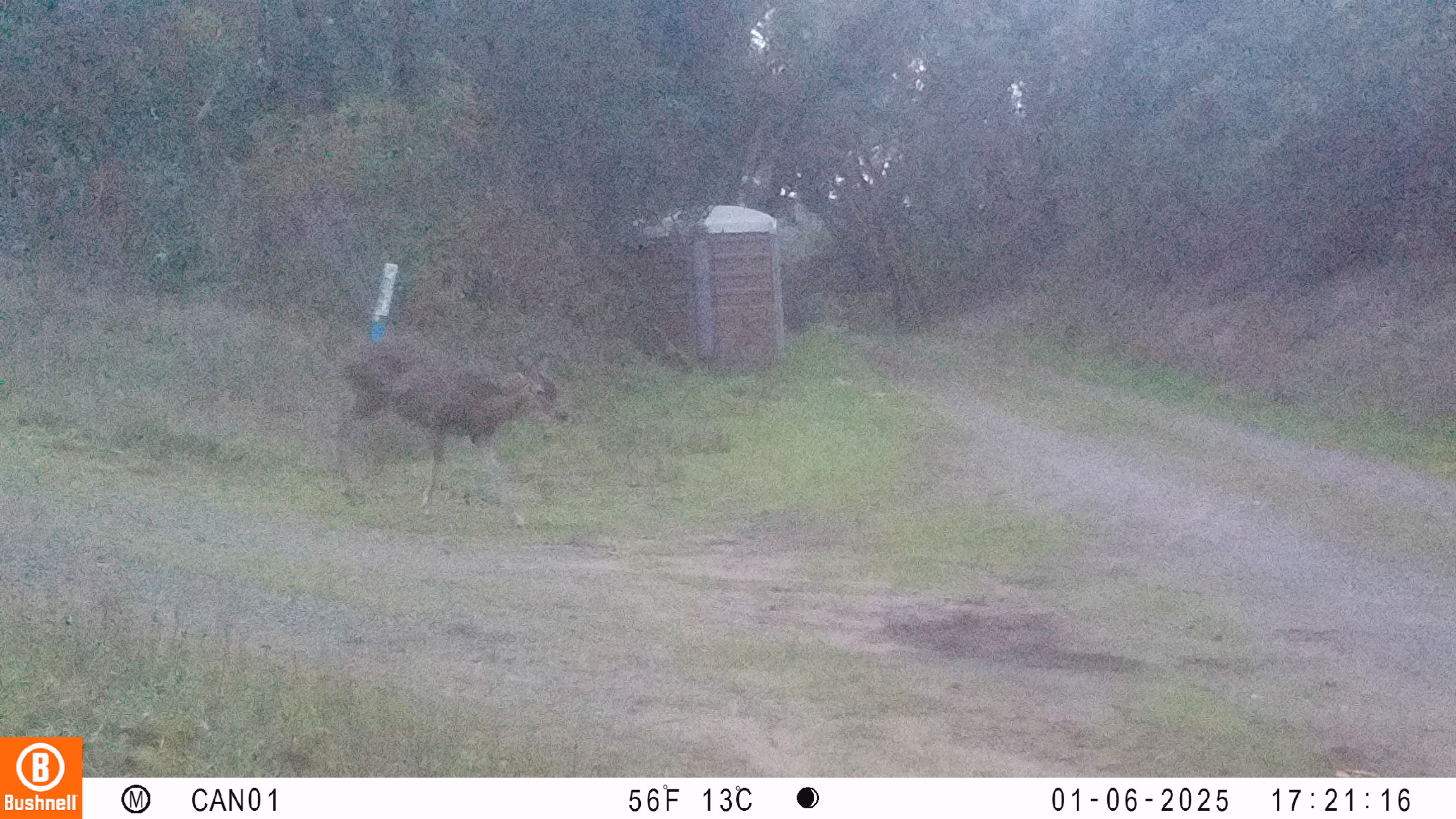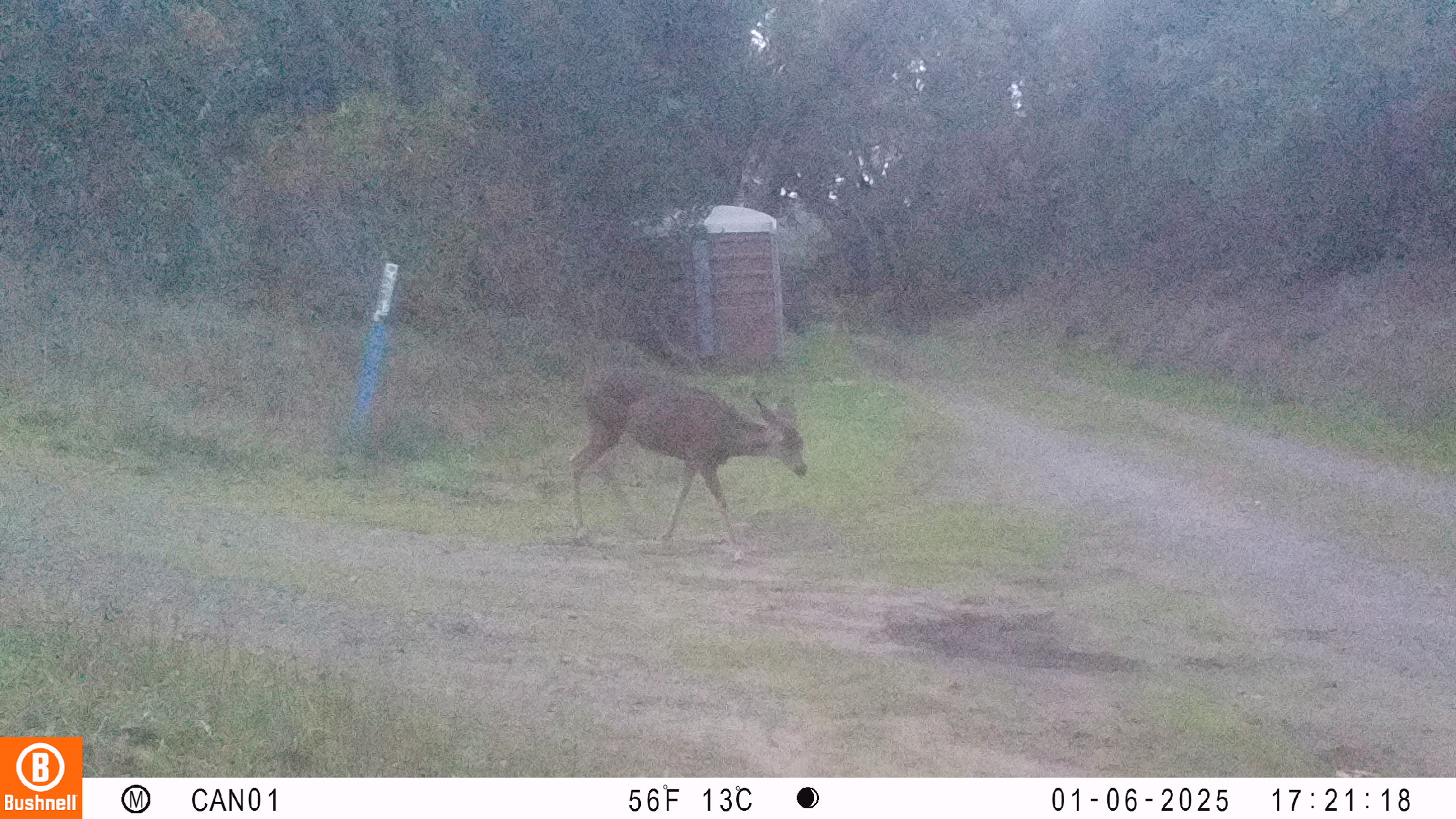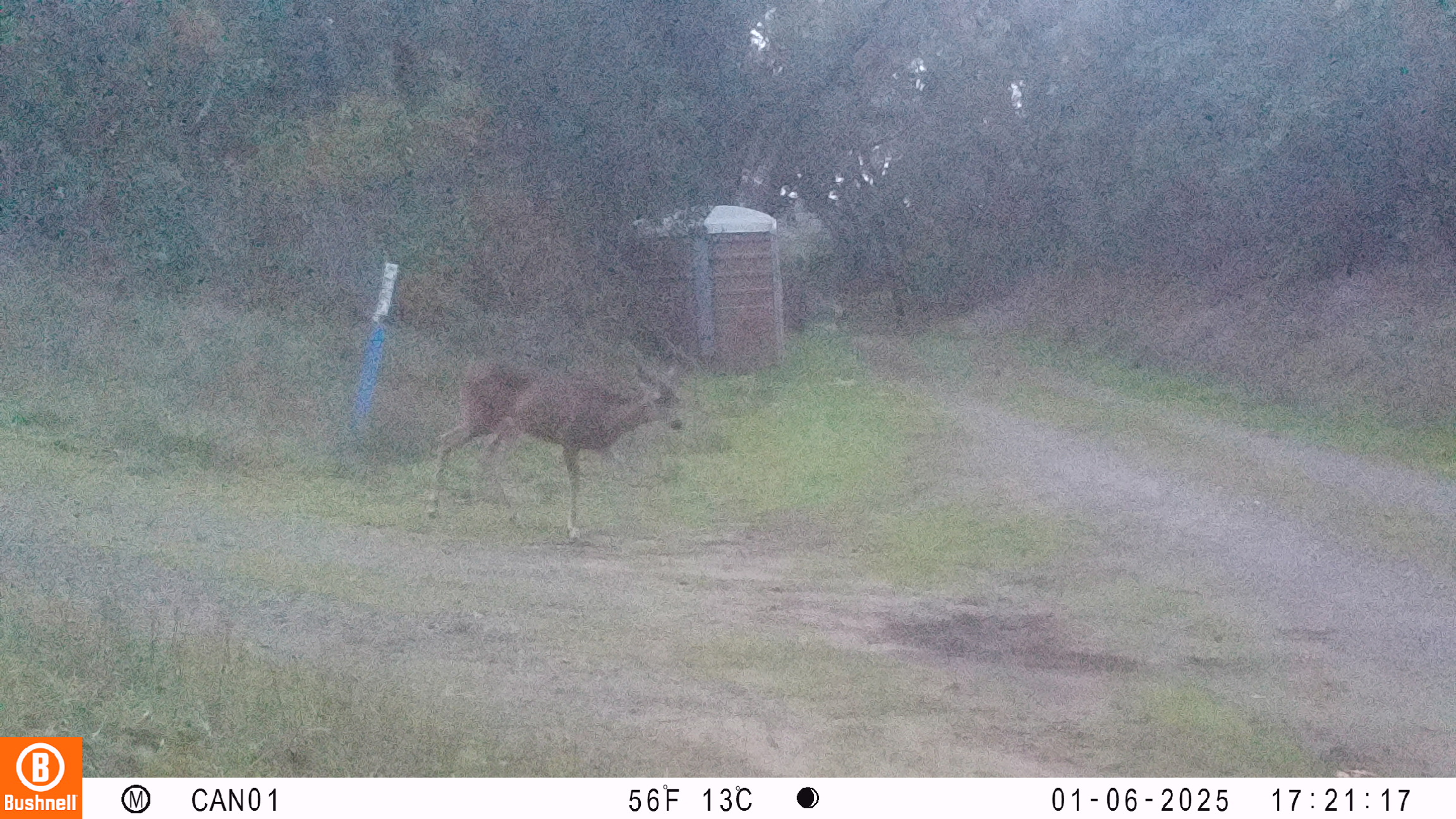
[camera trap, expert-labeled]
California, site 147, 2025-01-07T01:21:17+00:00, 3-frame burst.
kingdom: Animalia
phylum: Chordata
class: Mammalia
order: Artiodactyla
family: Cervidae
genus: Odocoileus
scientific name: Odocoileus hemionus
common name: mule deer